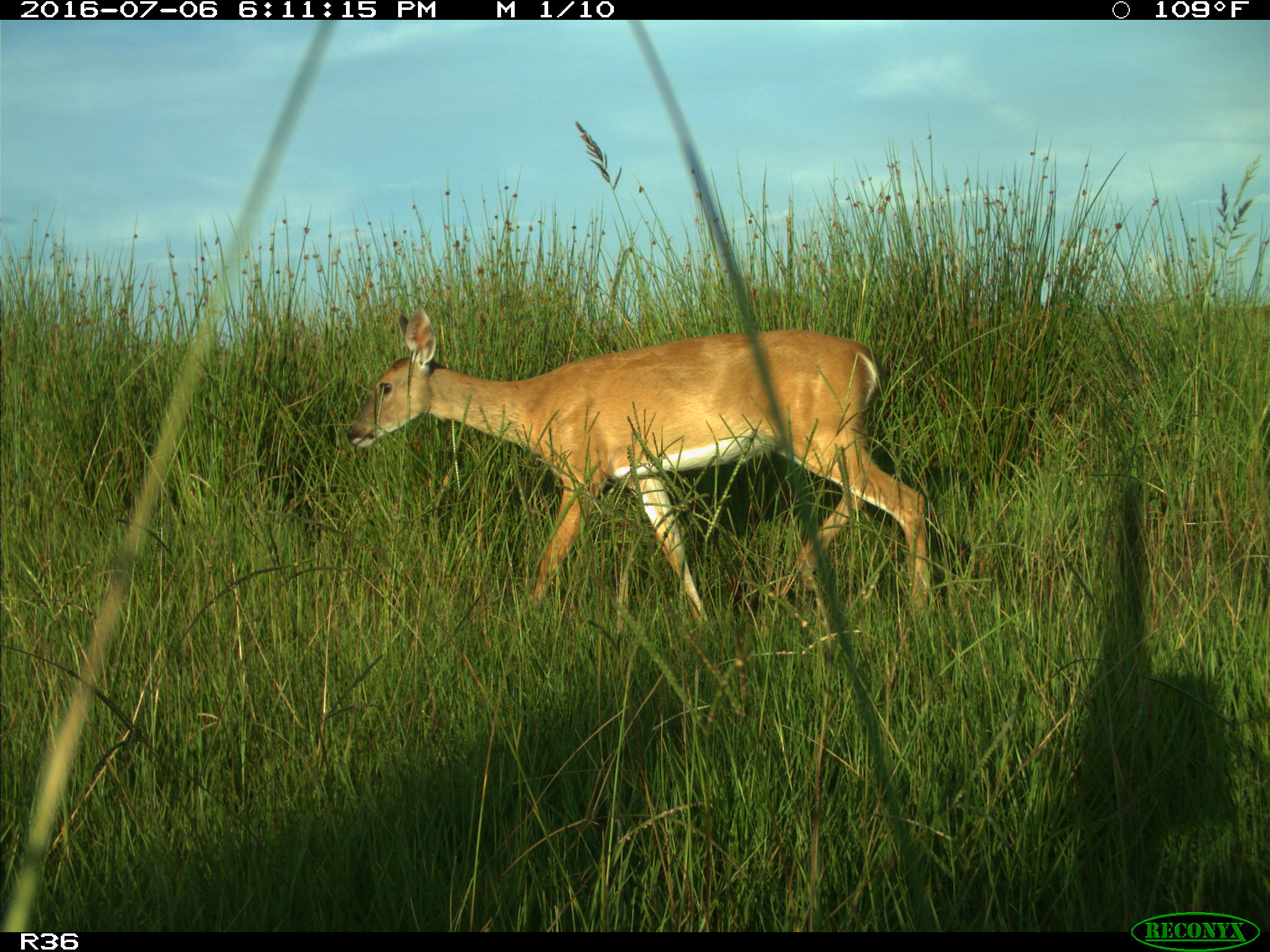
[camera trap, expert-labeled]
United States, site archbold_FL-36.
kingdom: Animalia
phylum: Chordata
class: Mammalia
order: Artiodactyla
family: Cervidae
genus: Odocoileus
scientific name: Odocoileus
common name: deer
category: unidentified deer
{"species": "unidentified deer (deer) (Odocoileus)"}